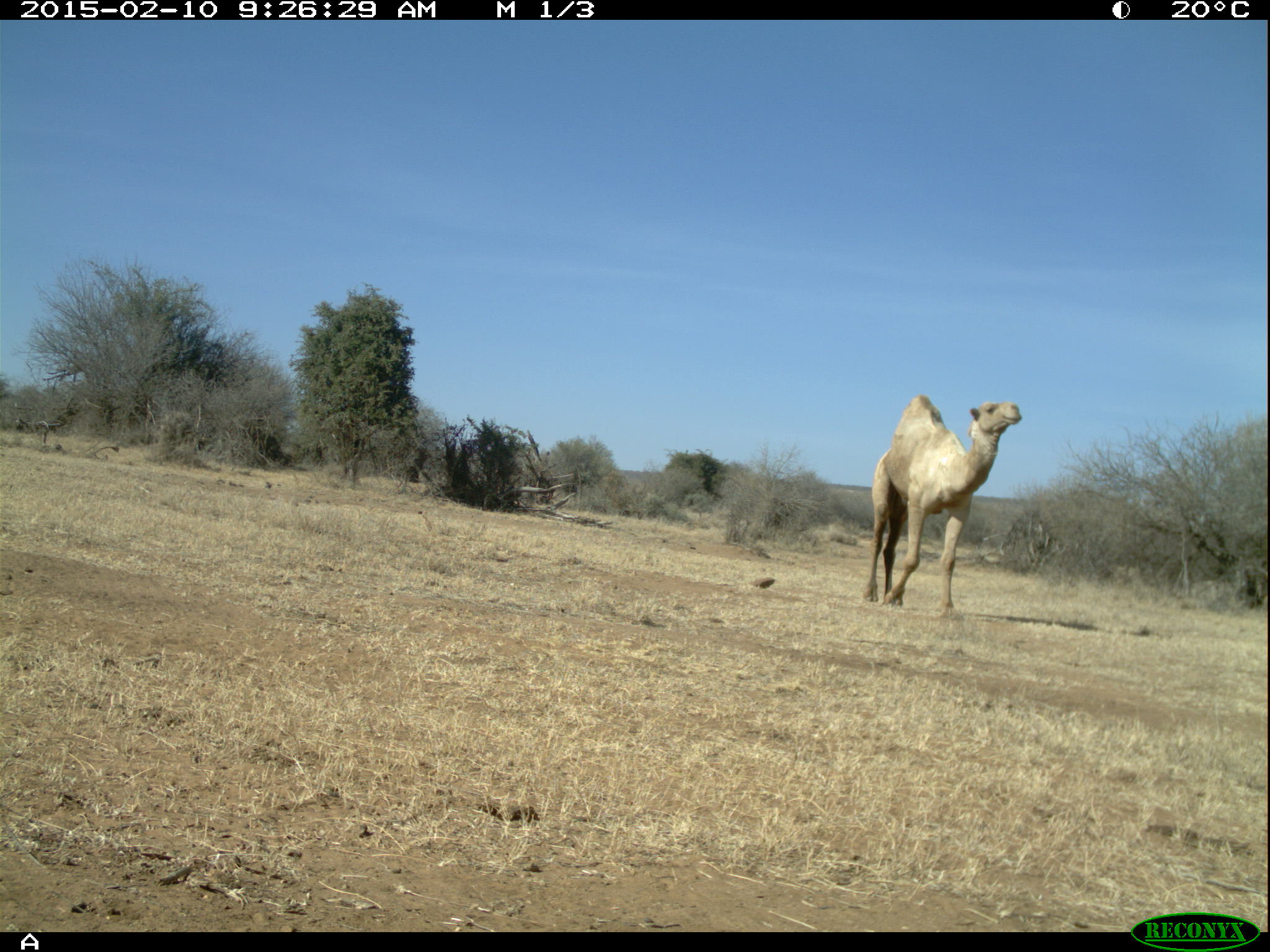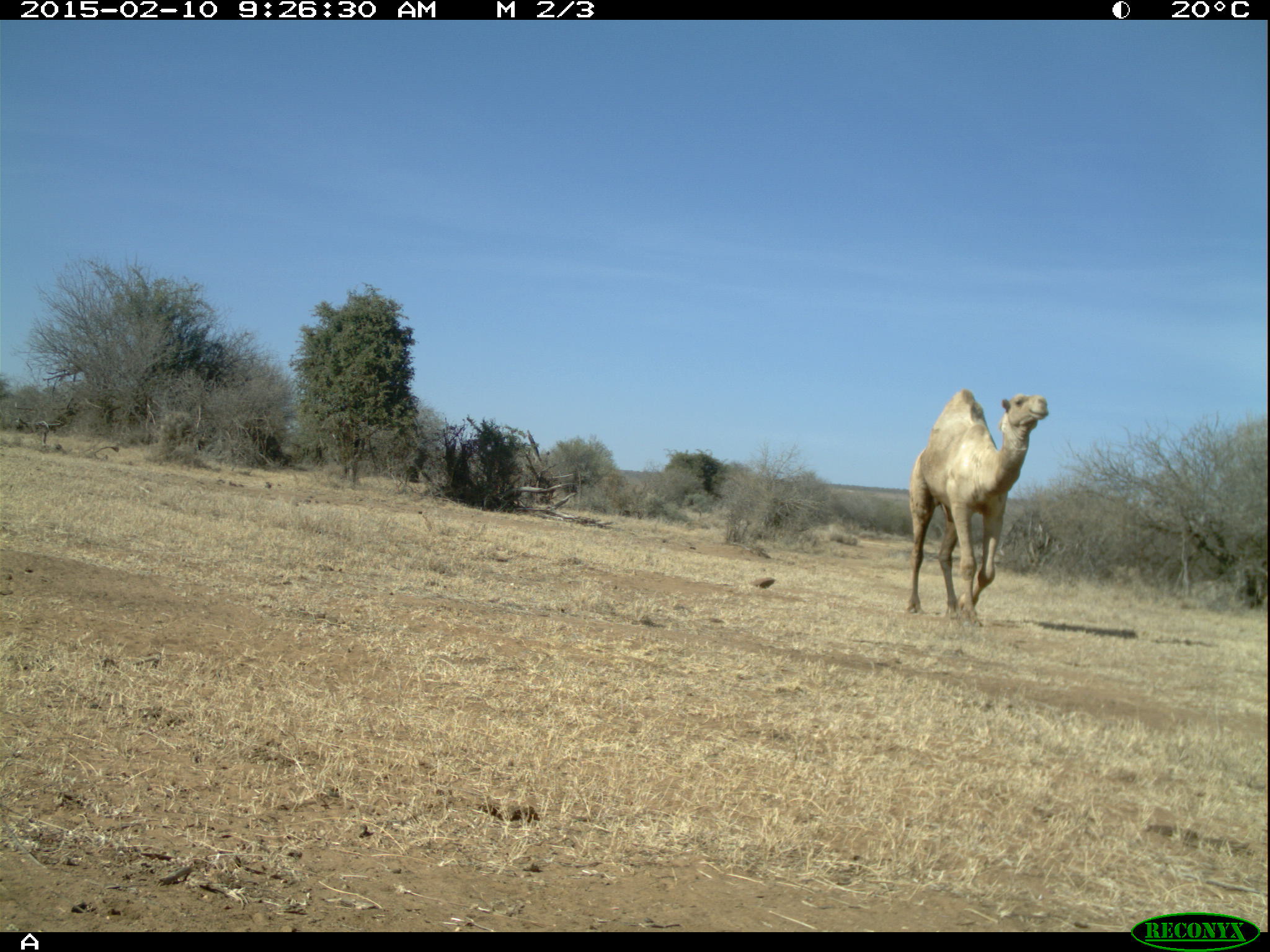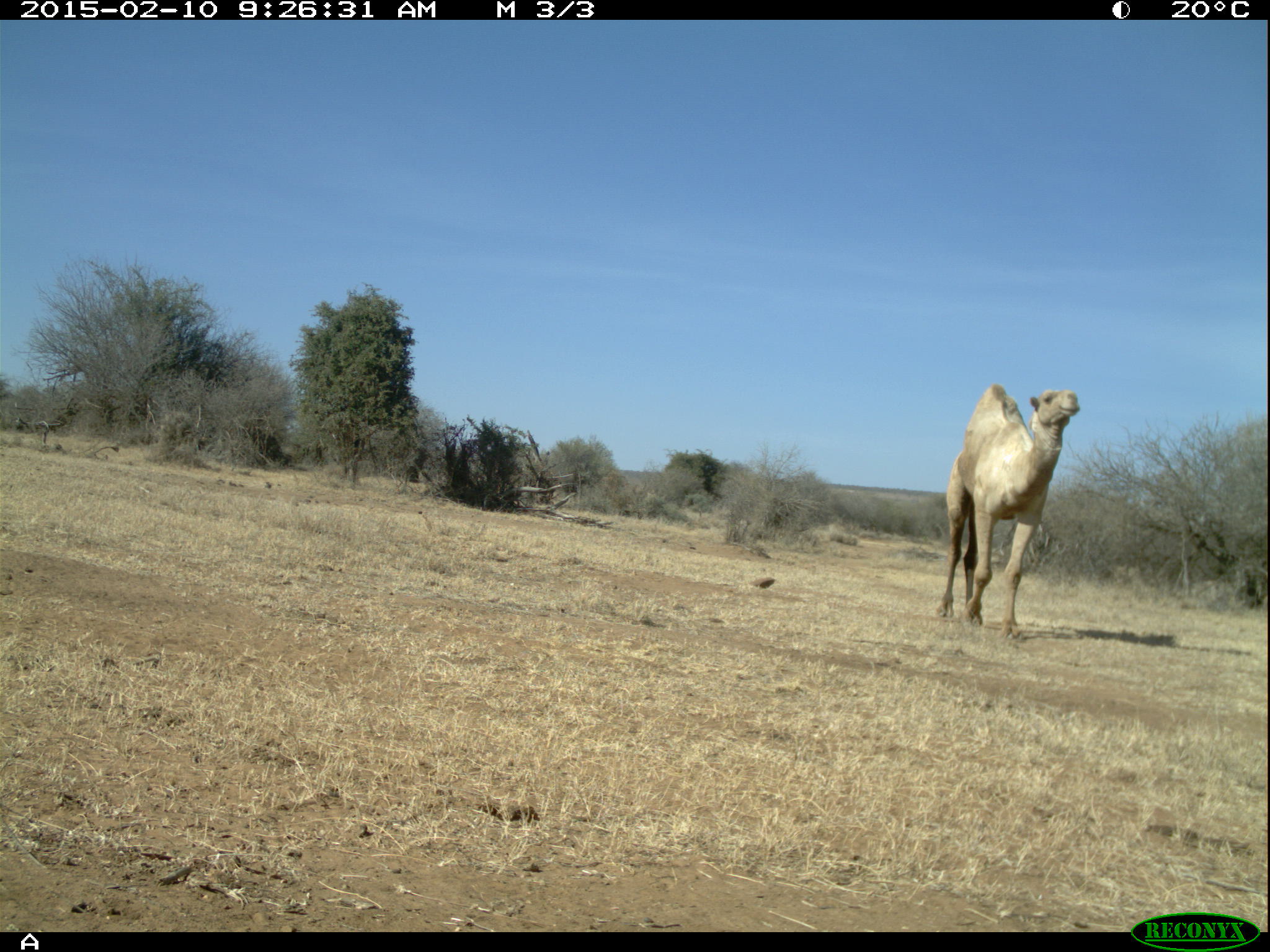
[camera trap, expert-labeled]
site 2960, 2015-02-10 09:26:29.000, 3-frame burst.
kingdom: Animalia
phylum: Chordata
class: Mammalia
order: Artiodactyla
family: Camelidae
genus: Camelus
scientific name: Camelus dromedarius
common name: dromedary camel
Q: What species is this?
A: Camelus dromedarius (dromedary camel).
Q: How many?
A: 5.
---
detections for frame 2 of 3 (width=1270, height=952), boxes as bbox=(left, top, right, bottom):
camelus dromedarius: bbox=(907, 387, 1048, 628)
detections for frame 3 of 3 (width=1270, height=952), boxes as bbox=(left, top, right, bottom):
camelus dromedarius: bbox=(935, 383, 1080, 641)